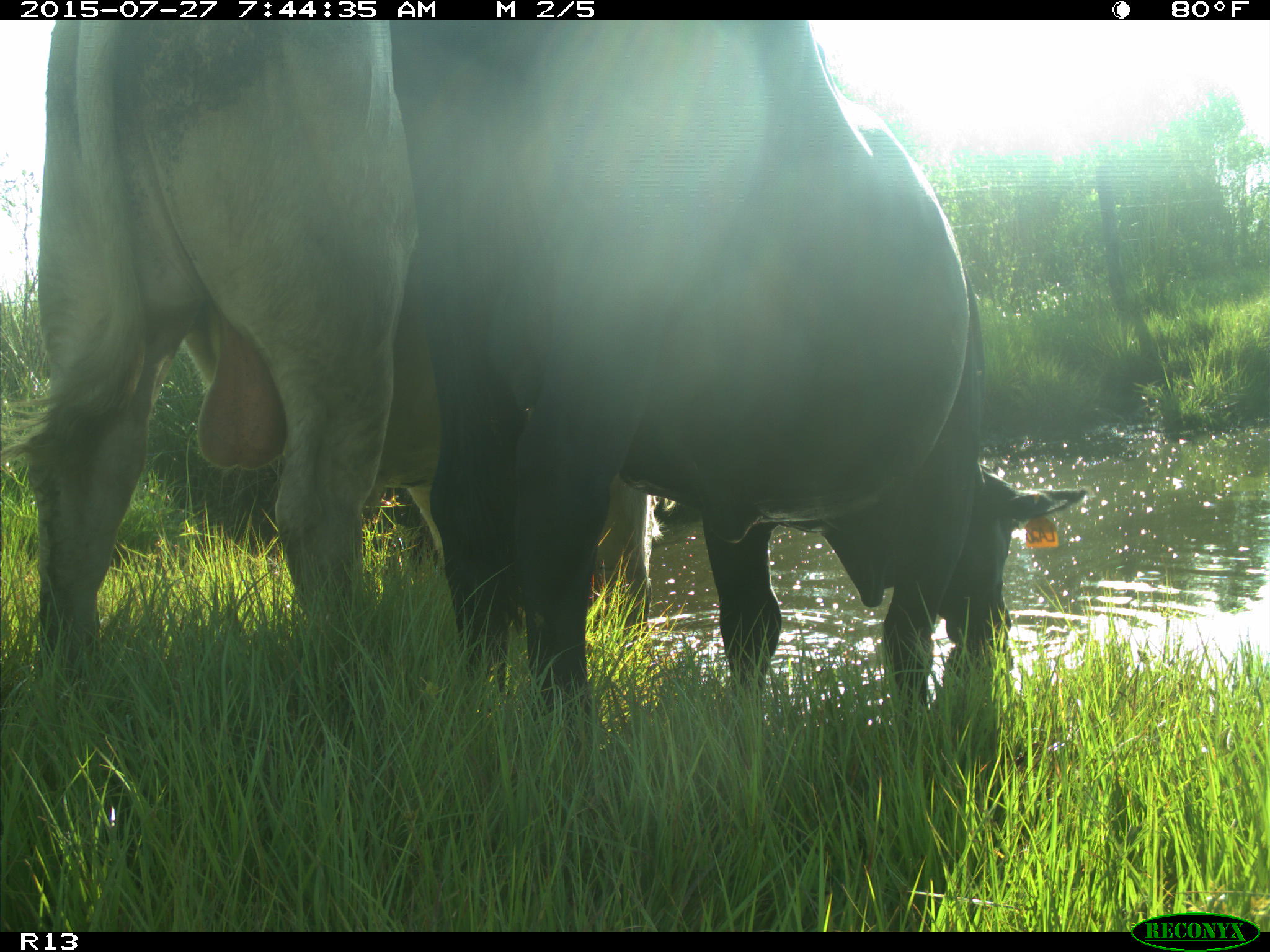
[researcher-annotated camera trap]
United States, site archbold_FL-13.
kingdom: Animalia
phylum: Chordata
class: Mammalia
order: Artiodactyla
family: Bovidae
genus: Bos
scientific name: Bos taurus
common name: domestic cow